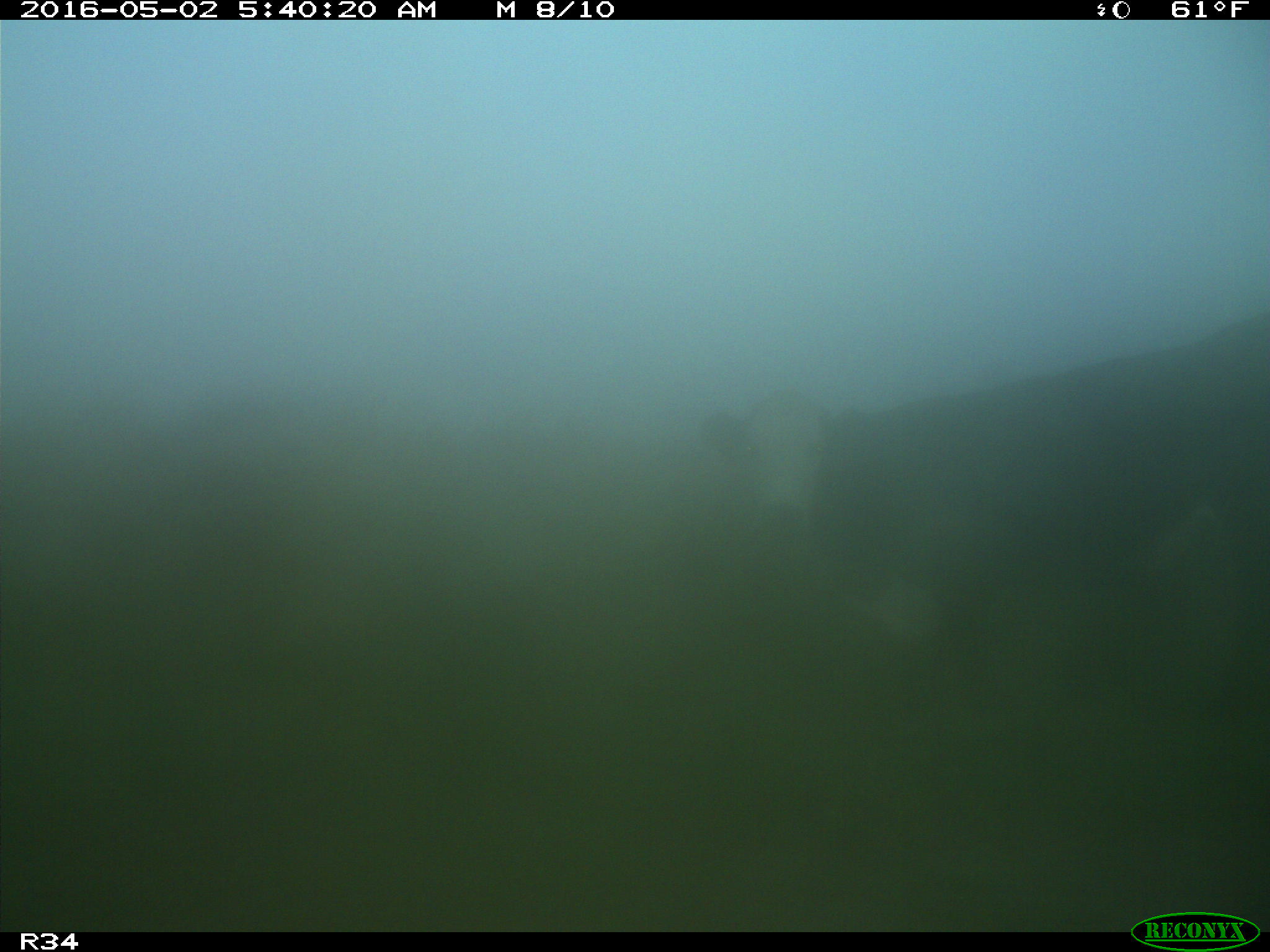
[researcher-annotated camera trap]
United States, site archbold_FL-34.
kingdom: Animalia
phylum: Chordata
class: Mammalia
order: Artiodactyla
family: Bovidae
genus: Bos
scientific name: Bos taurus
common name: domestic cow